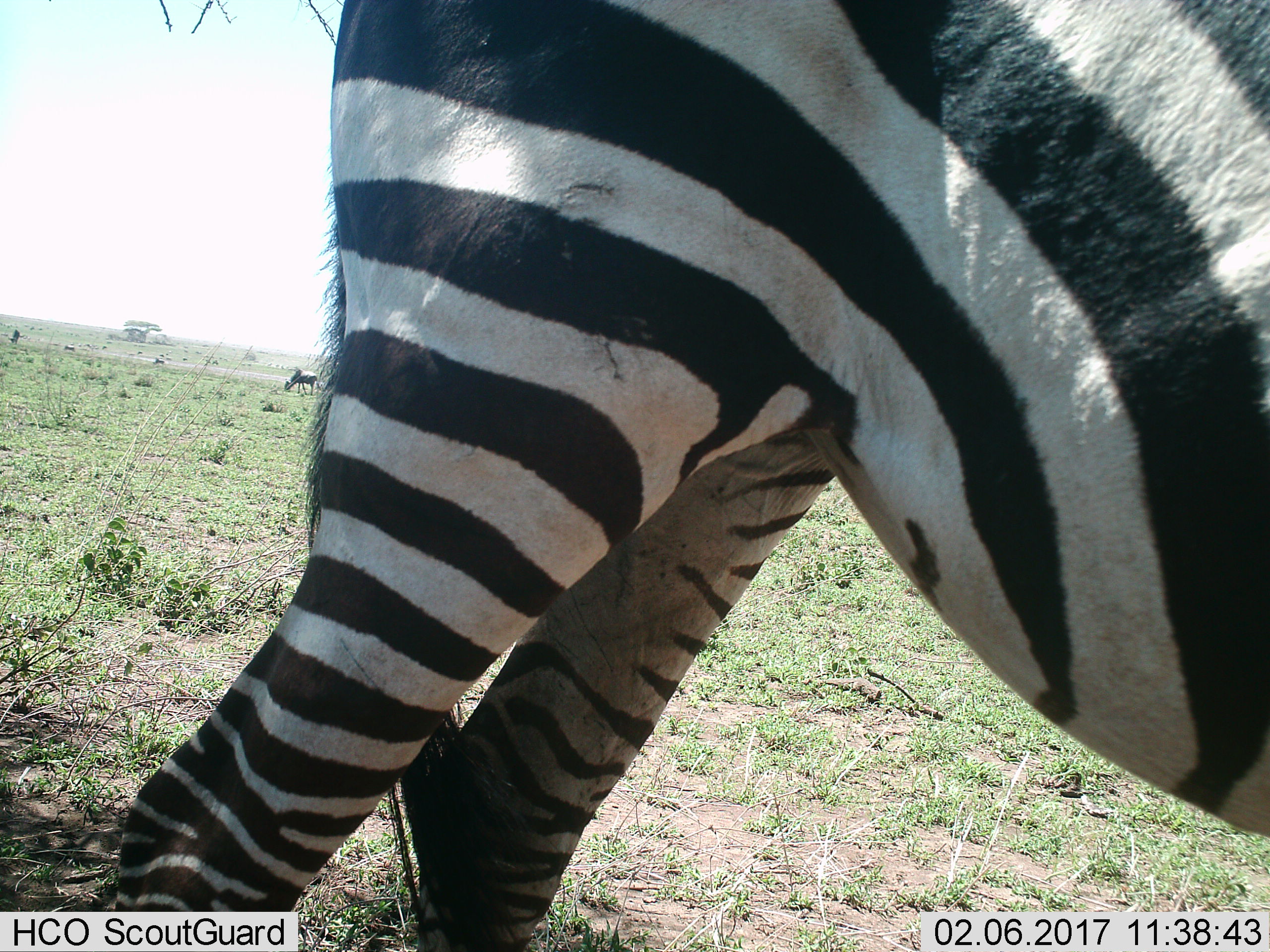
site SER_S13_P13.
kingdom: Animalia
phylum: Chordata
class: Mammalia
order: Perissodactyla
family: Equidae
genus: Equus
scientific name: Equus quagga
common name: plains zebra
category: zebraplains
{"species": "zebraplains (plains zebra) (Equus quagga)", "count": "1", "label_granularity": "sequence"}